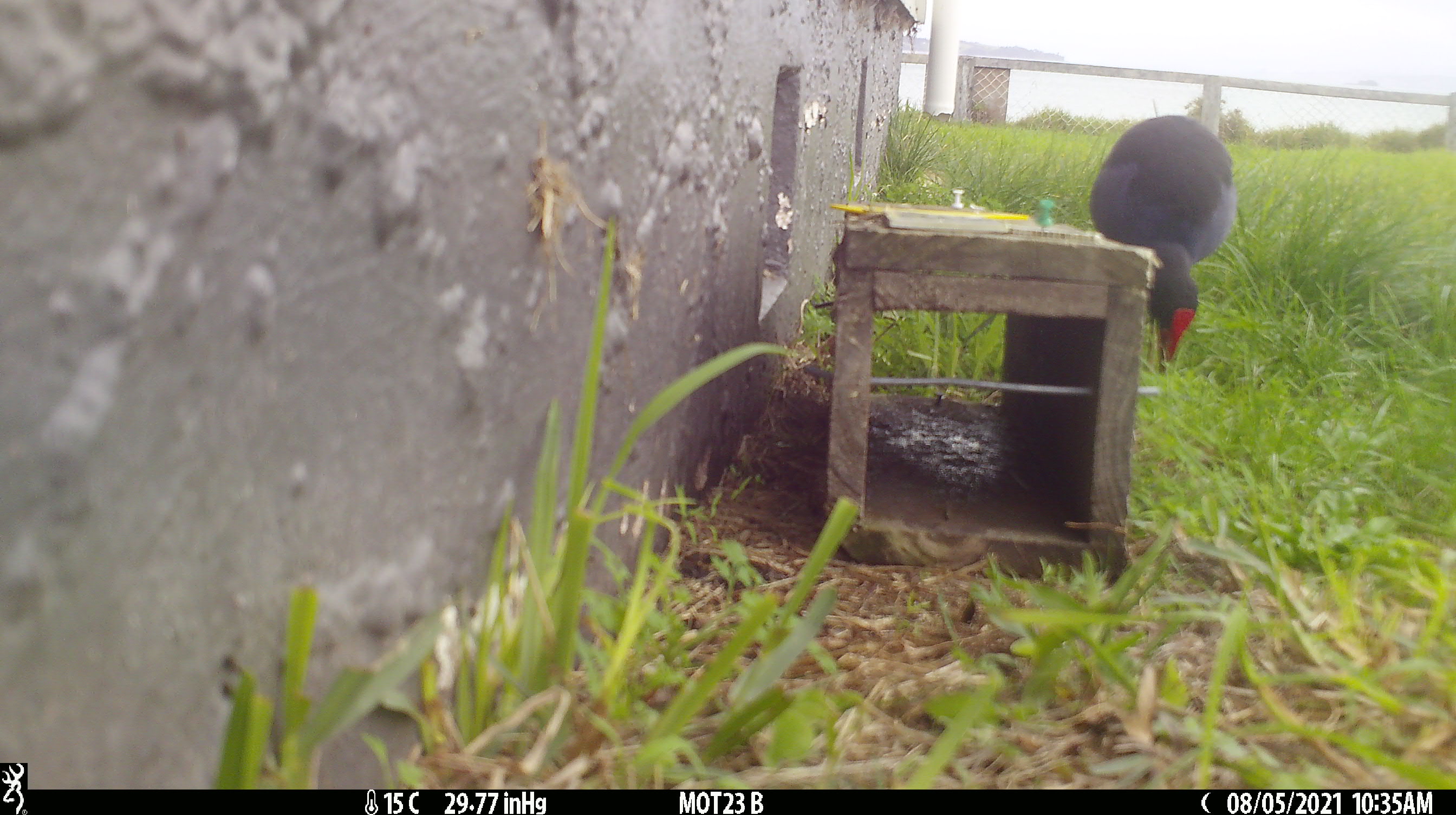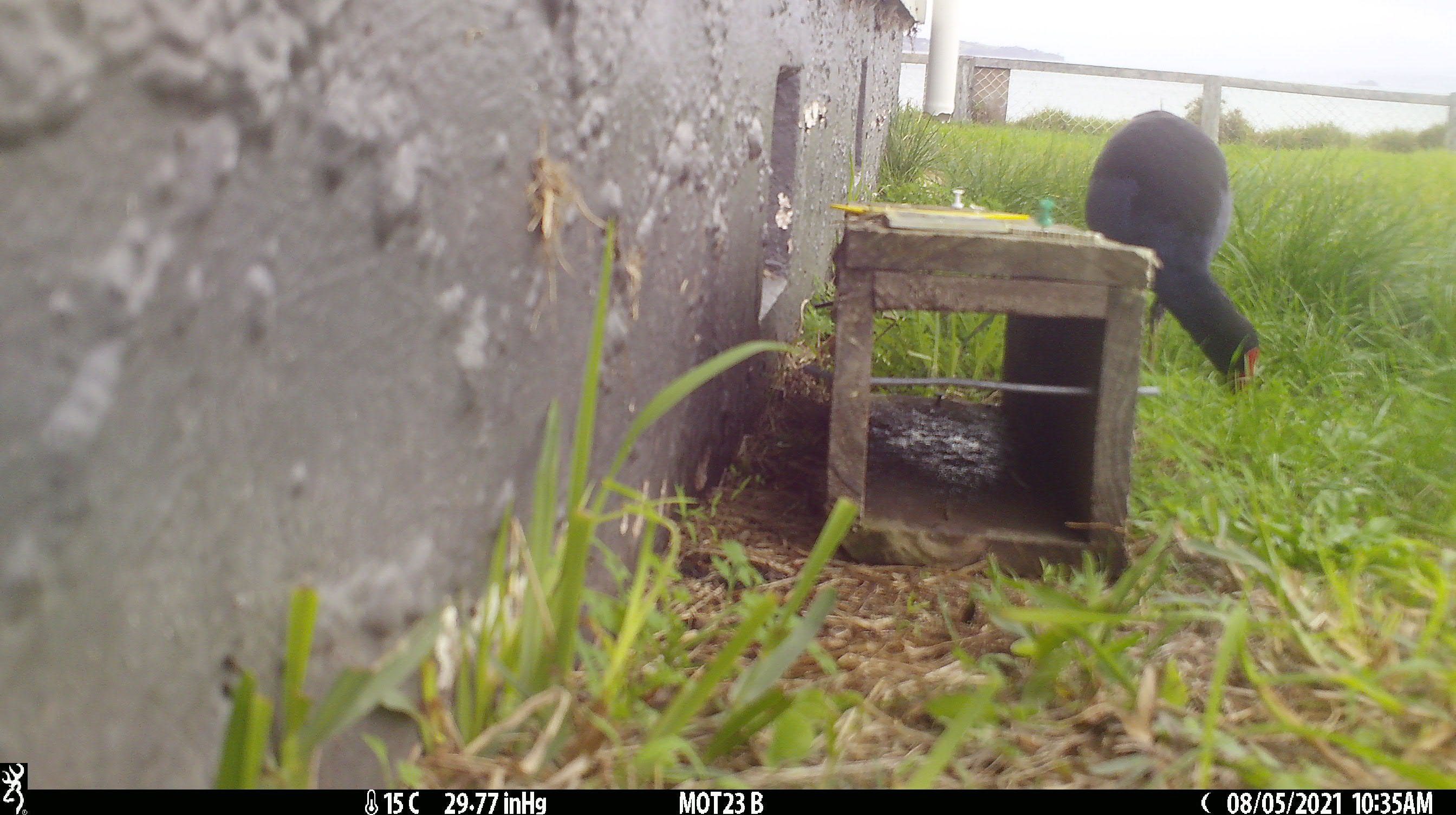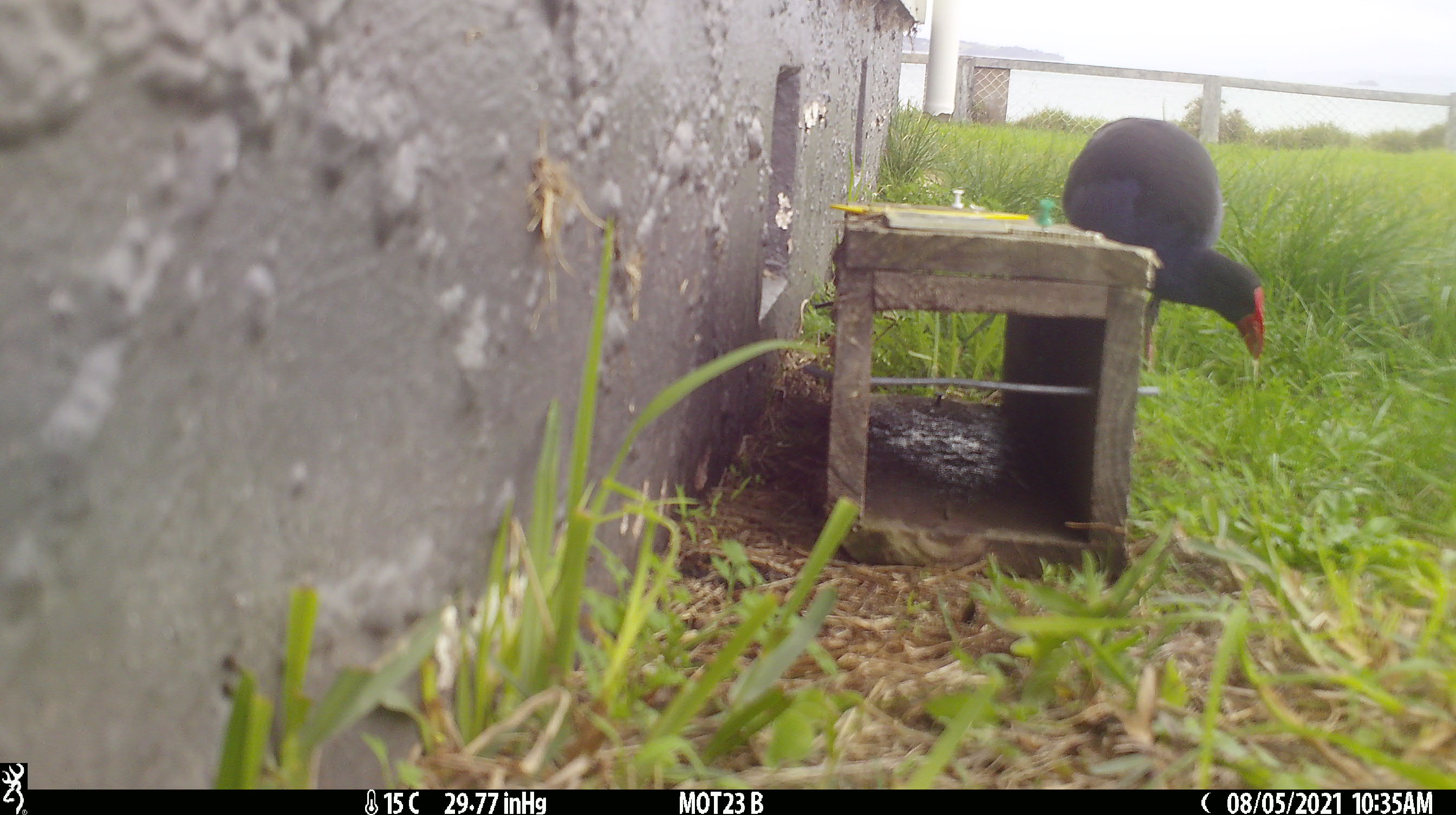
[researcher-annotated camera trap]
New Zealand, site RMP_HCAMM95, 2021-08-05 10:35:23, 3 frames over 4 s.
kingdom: Animalia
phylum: Chordata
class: Aves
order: Gruiformes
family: Rallidae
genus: Porphyrio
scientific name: Porphyrio melanotus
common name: australasian swamphen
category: pukeko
Pukeko (australasian swamphen) (Porphyrio melanotus).